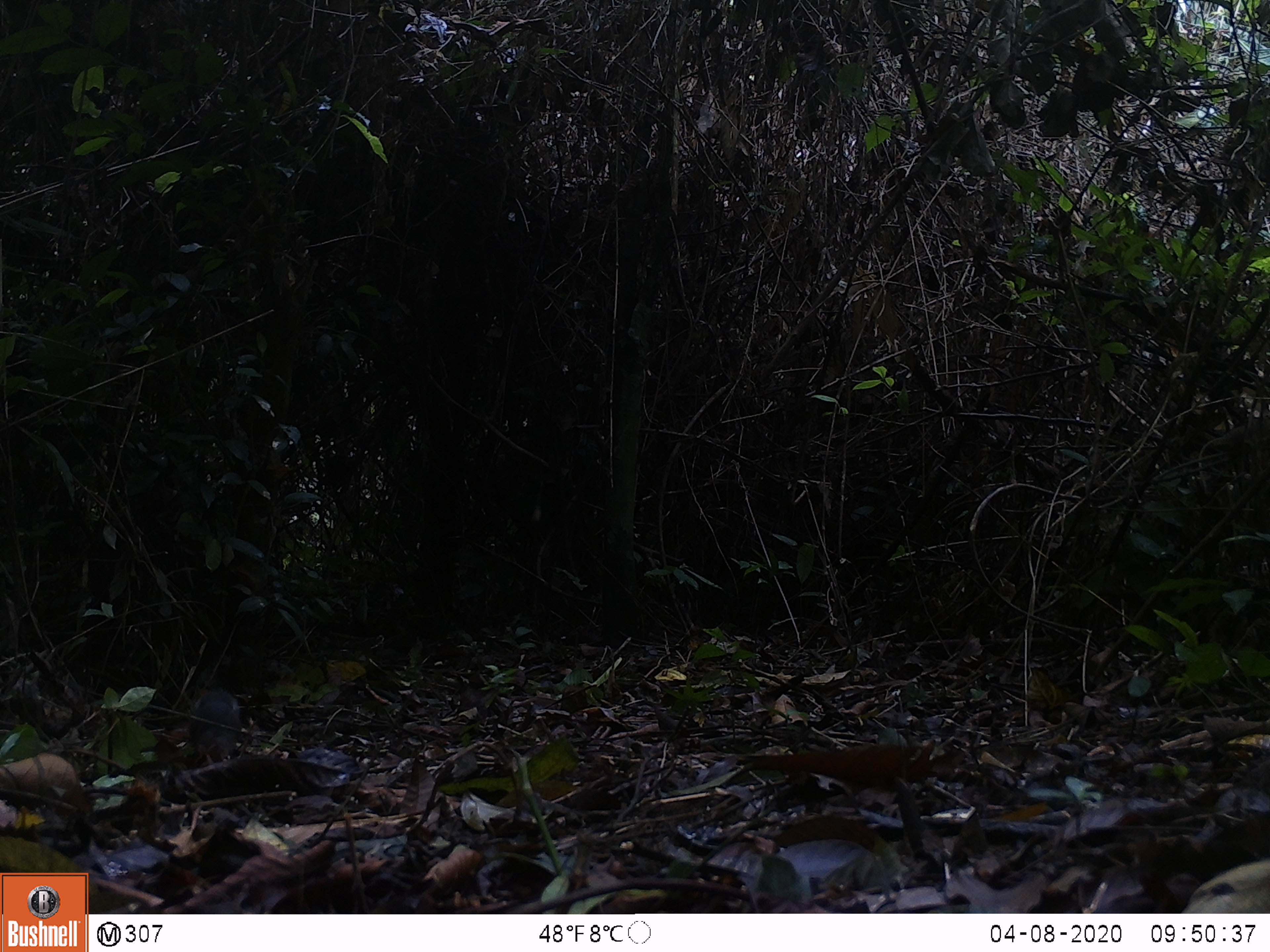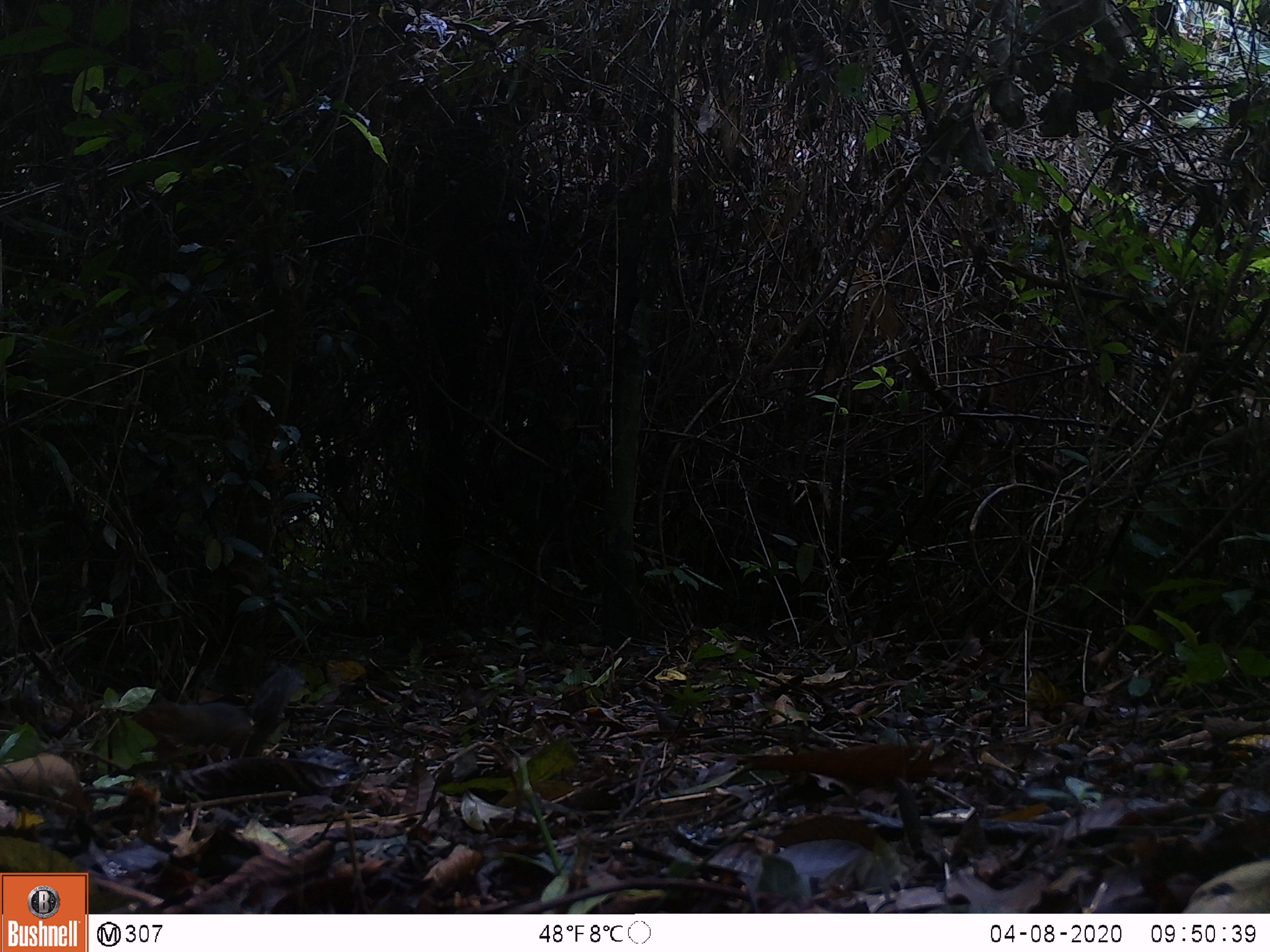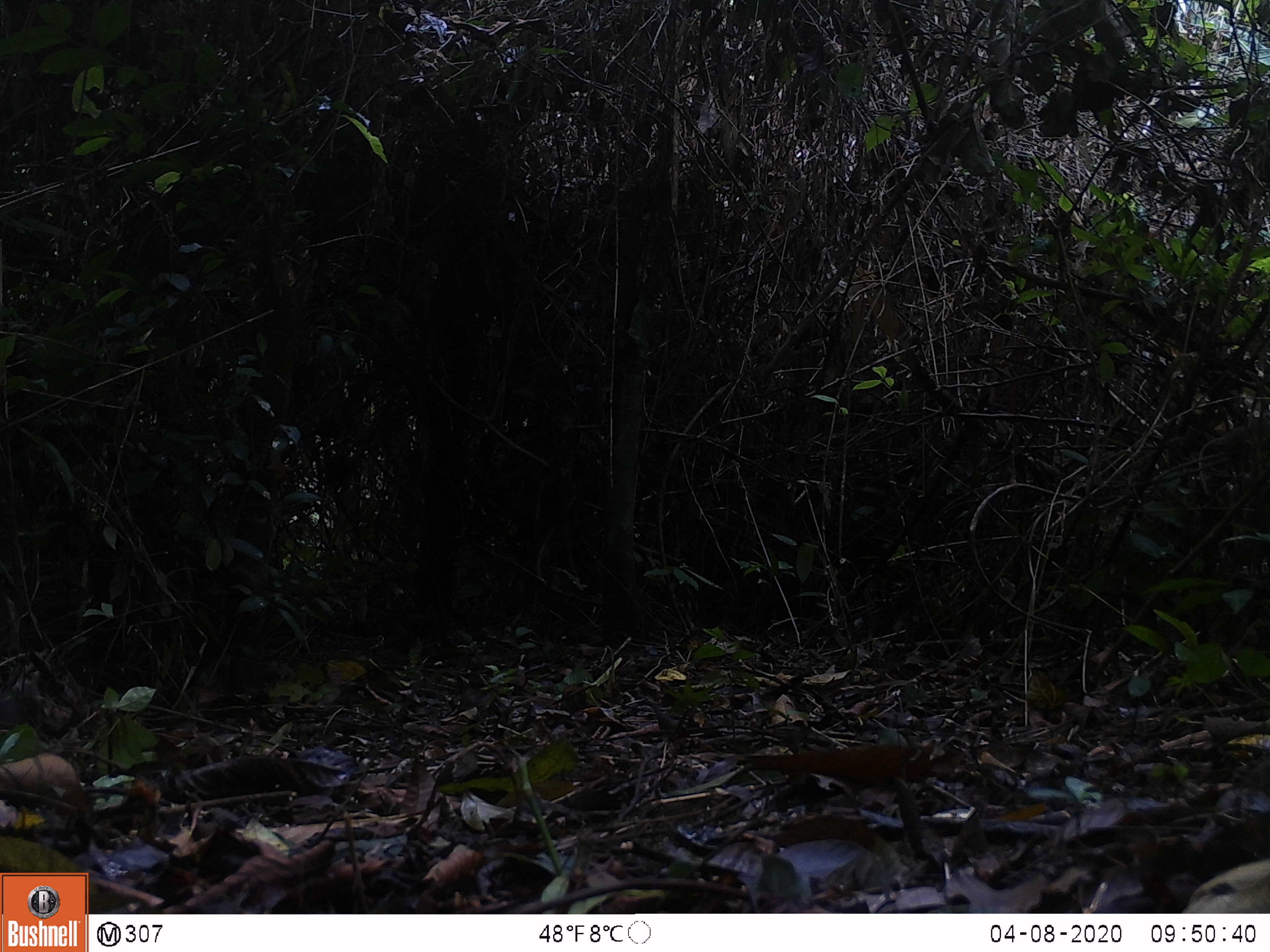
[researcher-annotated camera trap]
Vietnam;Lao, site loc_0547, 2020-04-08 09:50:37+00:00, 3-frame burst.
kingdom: Animalia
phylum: Chordata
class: Mammalia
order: Rodentia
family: Sciuridae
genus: Dremomys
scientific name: Dremomys rufigenis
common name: red-cheeked squirrel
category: red cheeked squirrel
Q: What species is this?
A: Red cheeked squirrel (red-cheeked squirrel) (Dremomys rufigenis).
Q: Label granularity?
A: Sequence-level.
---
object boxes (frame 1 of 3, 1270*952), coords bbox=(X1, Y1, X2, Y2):
red cheeked squirrel: bbox=(188, 687, 241, 765)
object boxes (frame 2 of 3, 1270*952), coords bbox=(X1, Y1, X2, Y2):
red cheeked squirrel: bbox=(130, 666, 305, 759)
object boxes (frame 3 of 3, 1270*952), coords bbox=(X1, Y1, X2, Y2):
red cheeked squirrel: bbox=(0, 690, 21, 730)